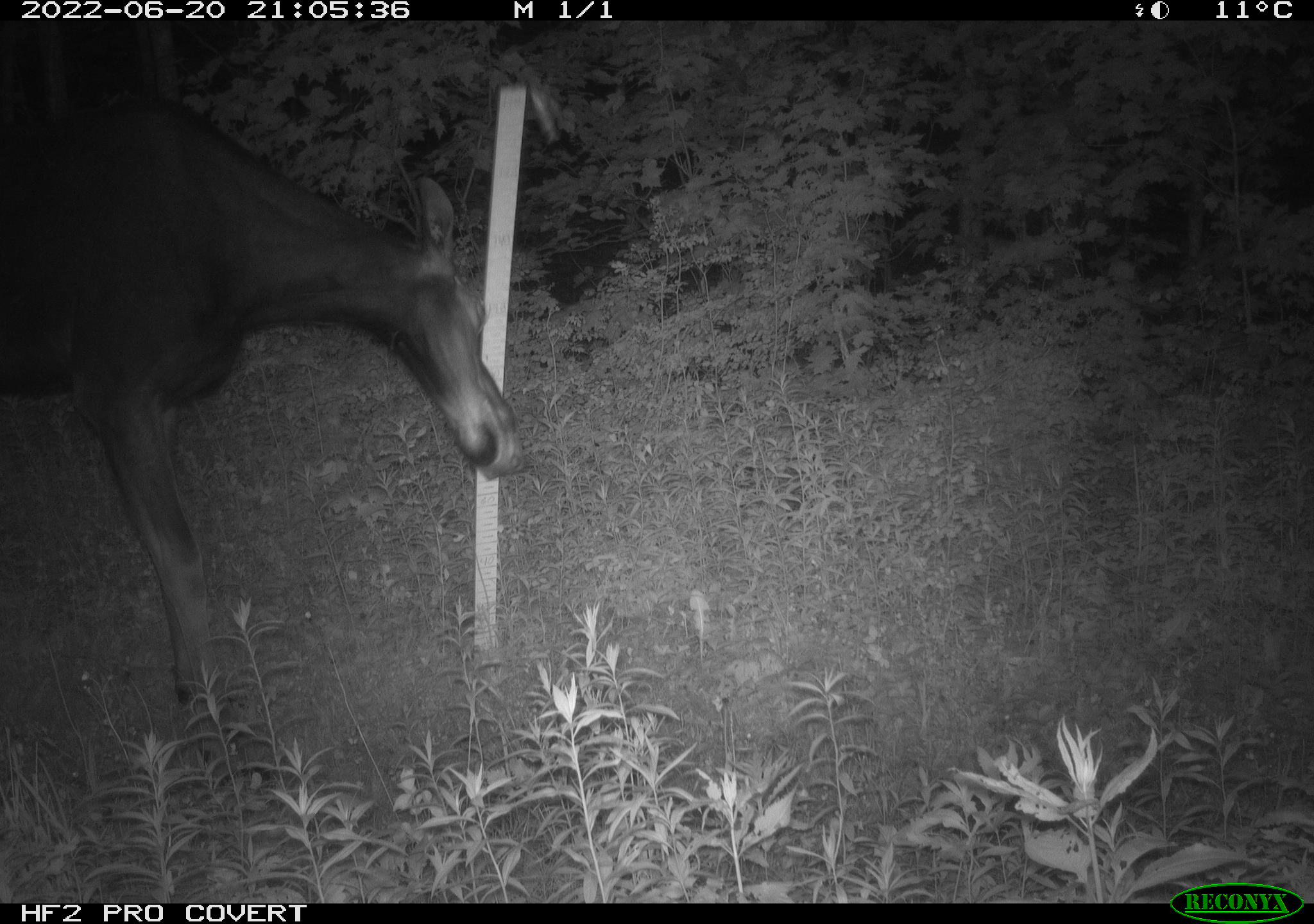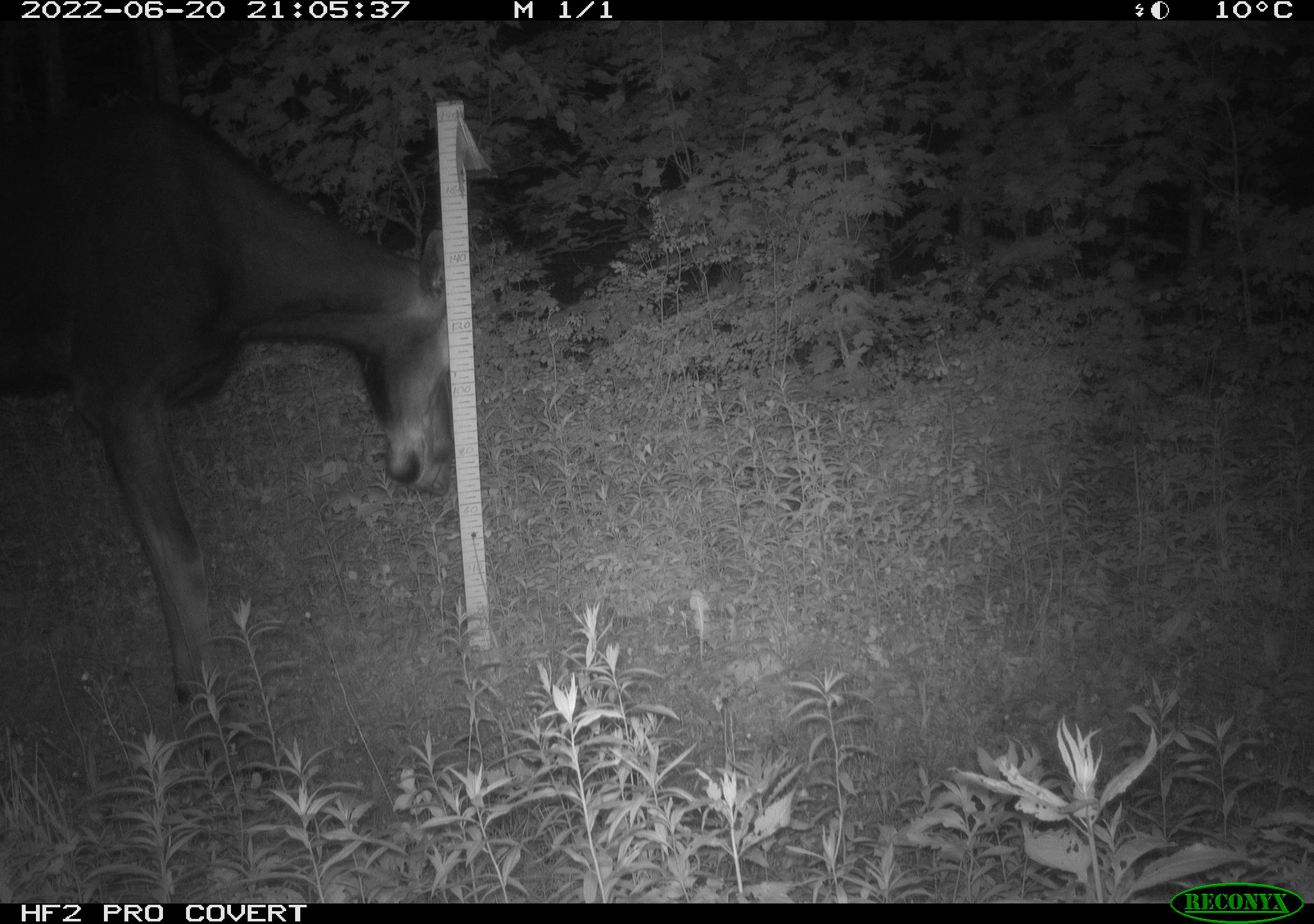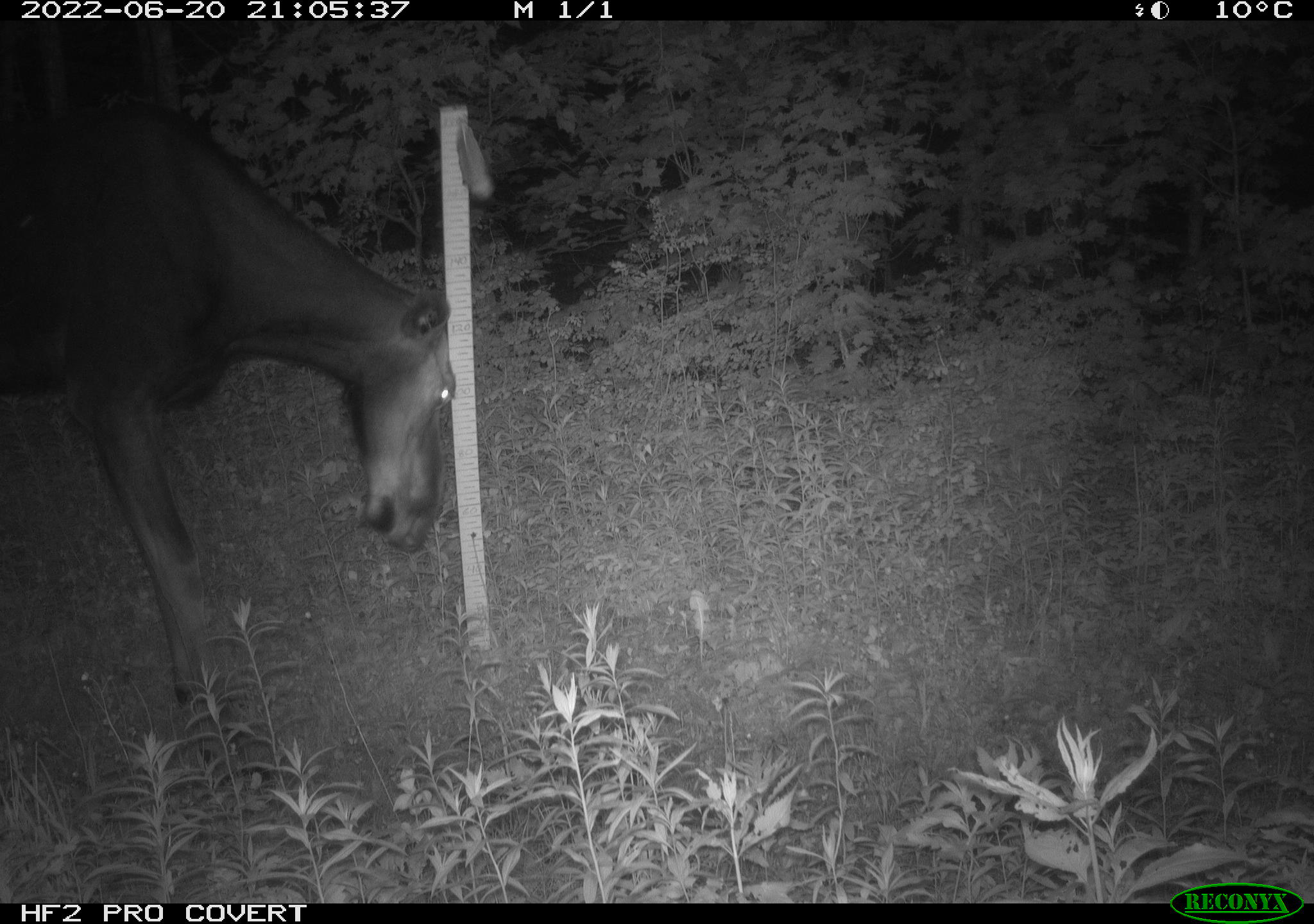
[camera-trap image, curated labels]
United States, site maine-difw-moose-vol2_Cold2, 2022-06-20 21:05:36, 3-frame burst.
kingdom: Animalia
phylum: Chordata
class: Mammalia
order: Artiodactyla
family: Cervidae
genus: Alces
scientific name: Alces alces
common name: moose